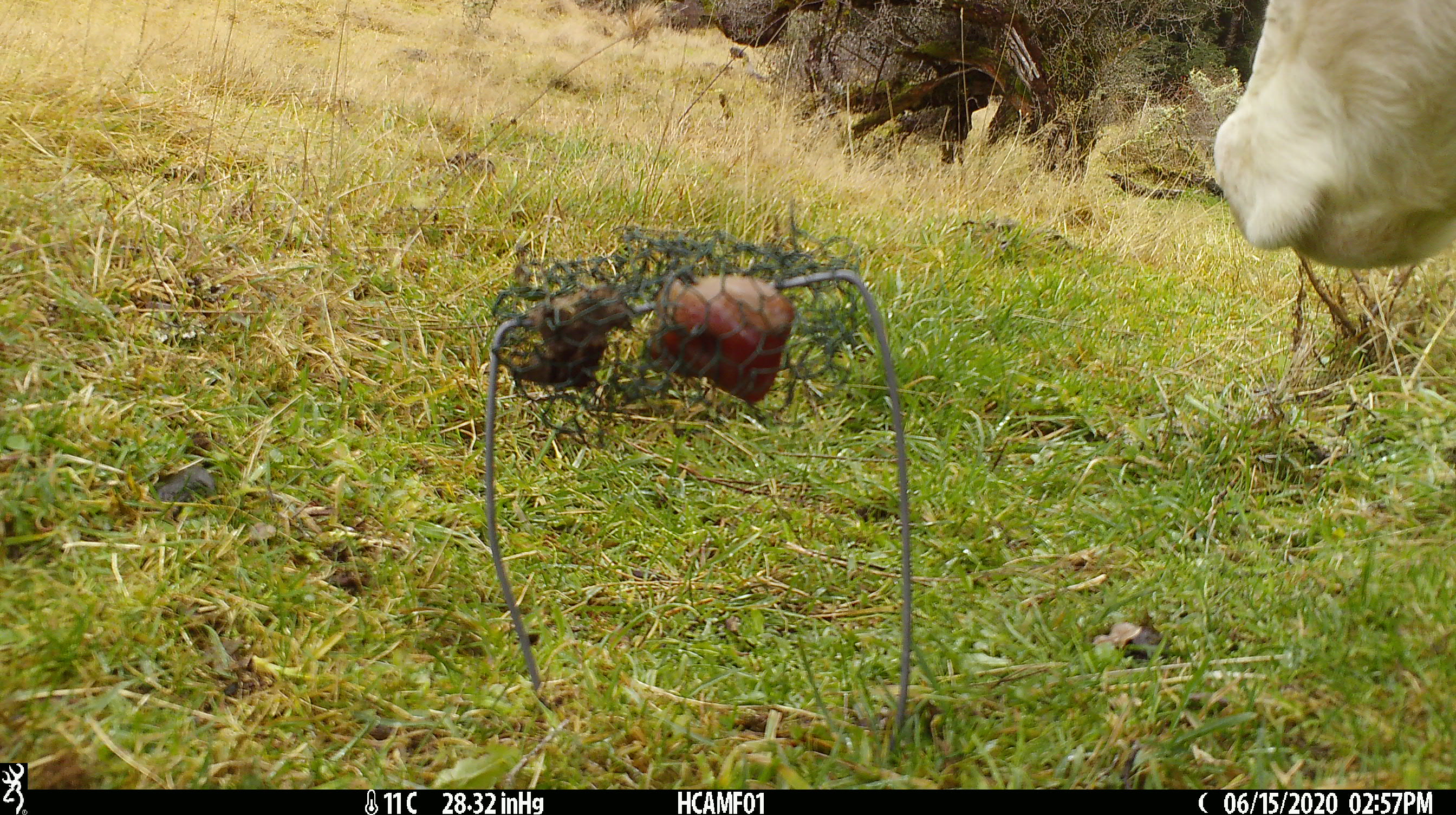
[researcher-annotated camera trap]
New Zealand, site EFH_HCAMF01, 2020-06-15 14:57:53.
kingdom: Animalia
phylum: Chordata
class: Mammalia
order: Artiodactyla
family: Bovidae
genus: Bos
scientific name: Bos taurus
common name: domestic cow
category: cow